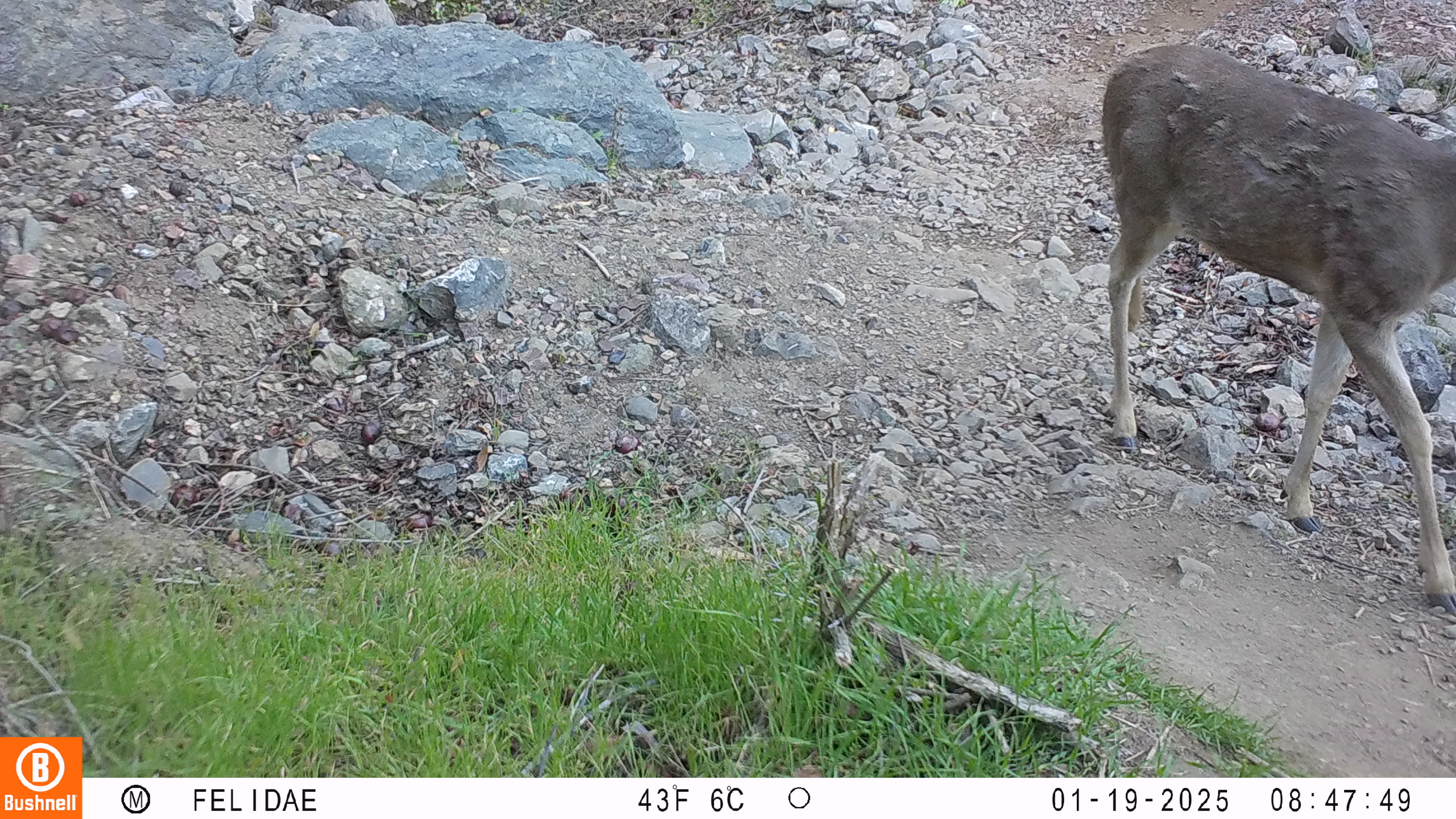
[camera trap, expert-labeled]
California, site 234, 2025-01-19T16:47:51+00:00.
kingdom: Animalia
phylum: Chordata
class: Mammalia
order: Artiodactyla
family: Cervidae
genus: Odocoileus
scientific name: Odocoileus hemionus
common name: mule deer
Mule deer (Odocoileus hemionus).